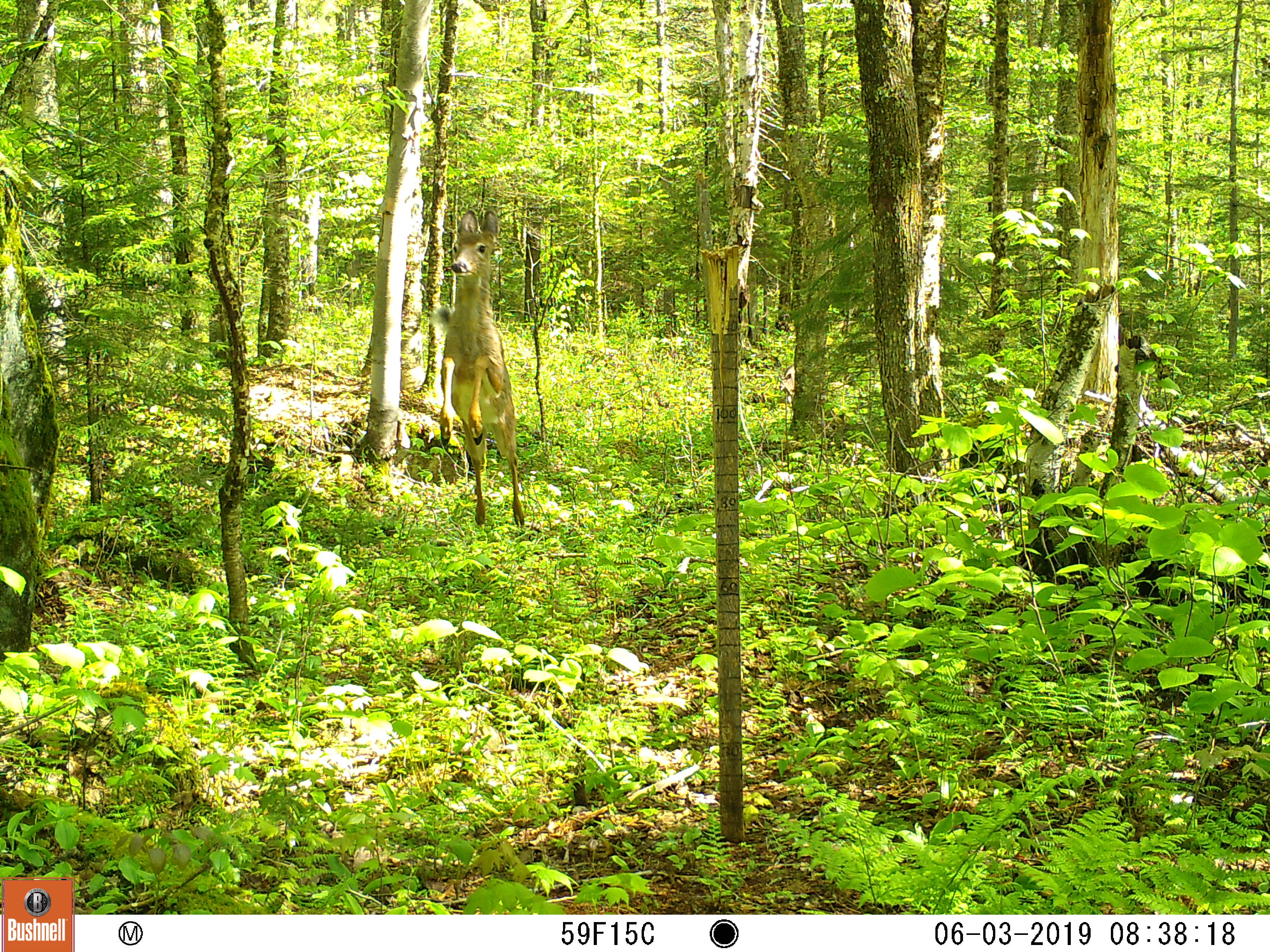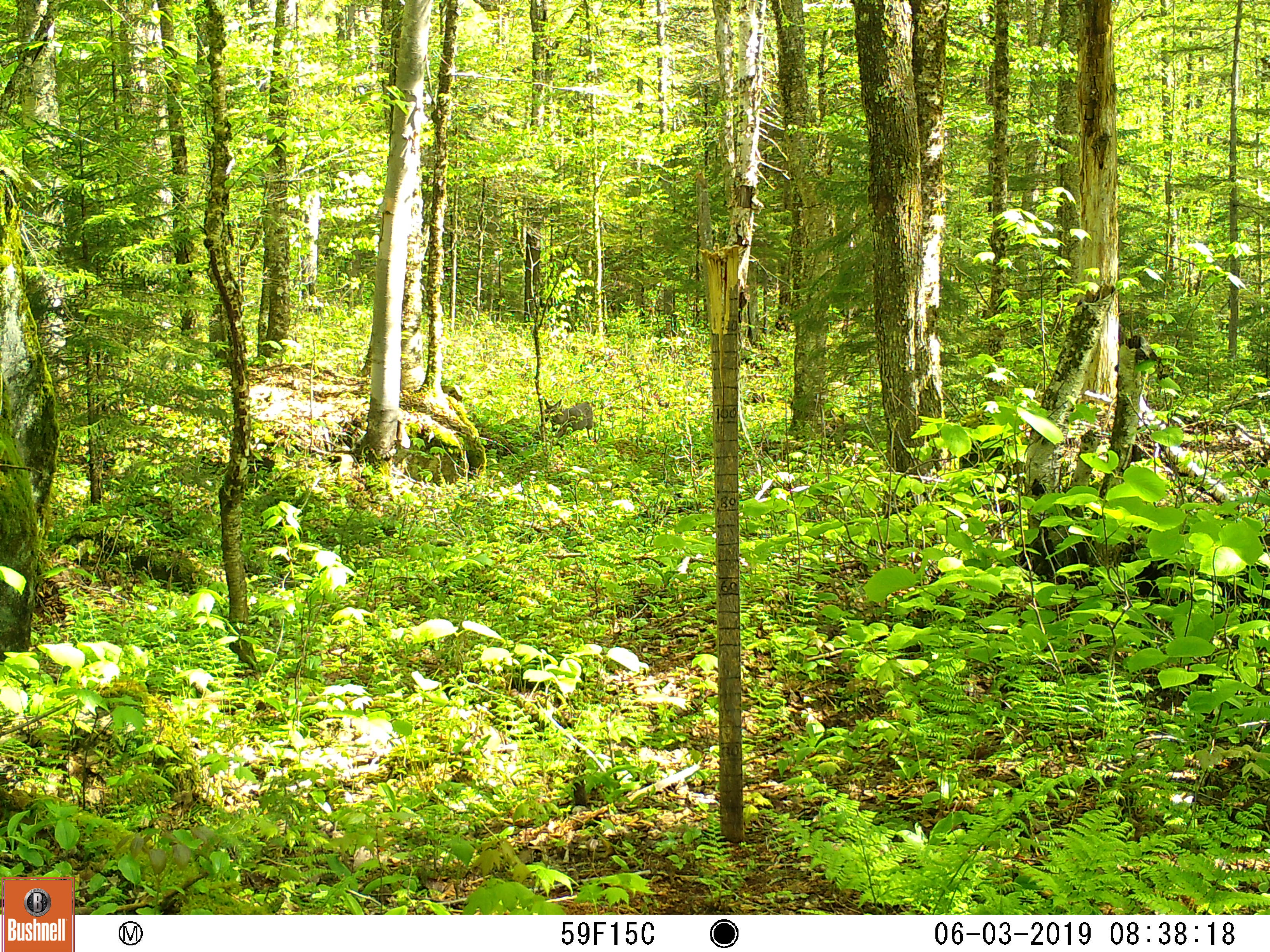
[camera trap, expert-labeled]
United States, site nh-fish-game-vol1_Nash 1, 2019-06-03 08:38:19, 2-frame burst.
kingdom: Animalia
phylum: Chordata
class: Mammalia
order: Artiodactyla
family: Cervidae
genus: Odocoileus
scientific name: Odocoileus virginianus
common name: white-tailed deer